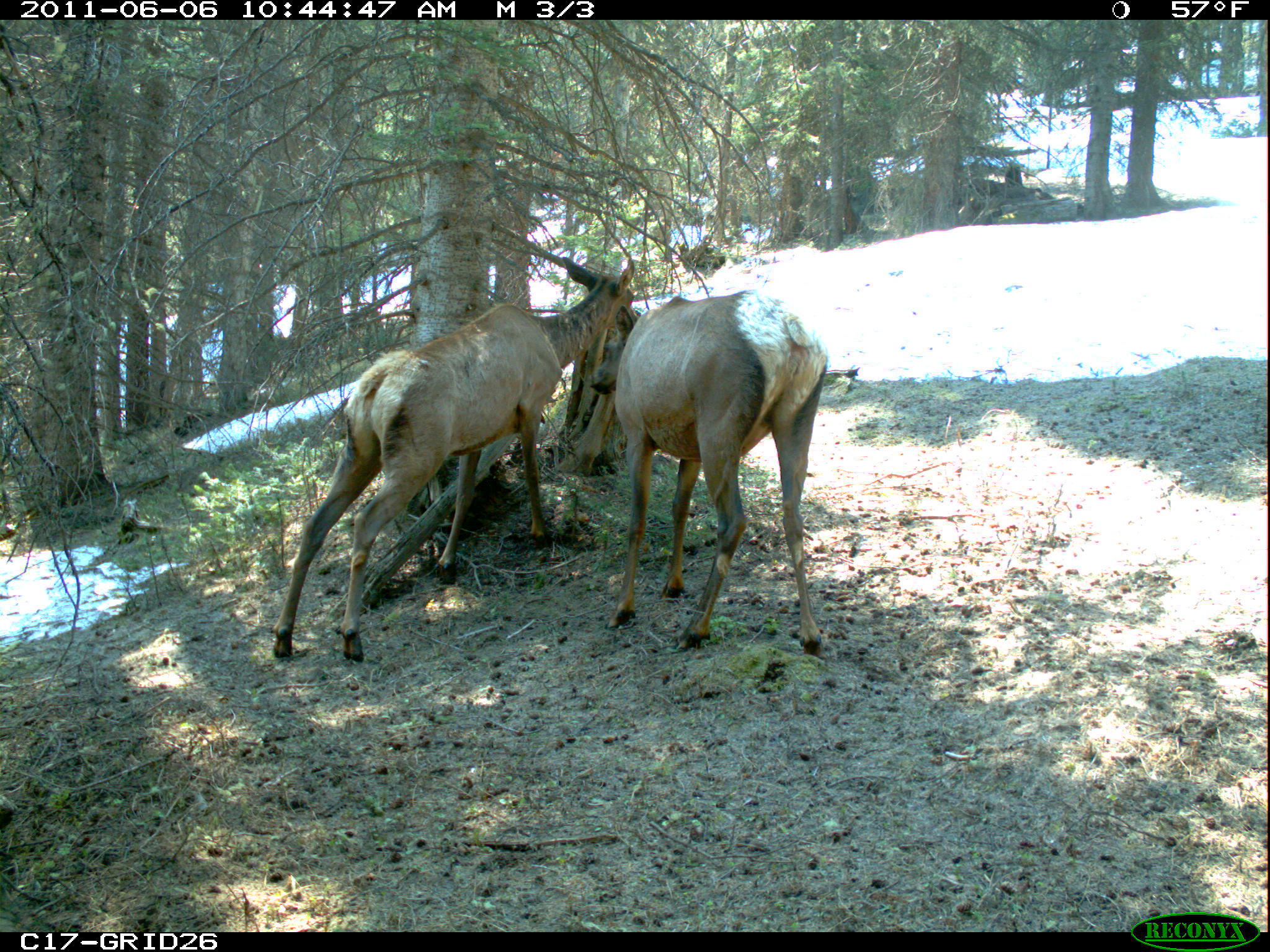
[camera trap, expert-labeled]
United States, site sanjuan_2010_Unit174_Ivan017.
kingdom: Animalia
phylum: Chordata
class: Mammalia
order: Artiodactyla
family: Cervidae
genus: Cervus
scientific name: Cervus elaphus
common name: red deer